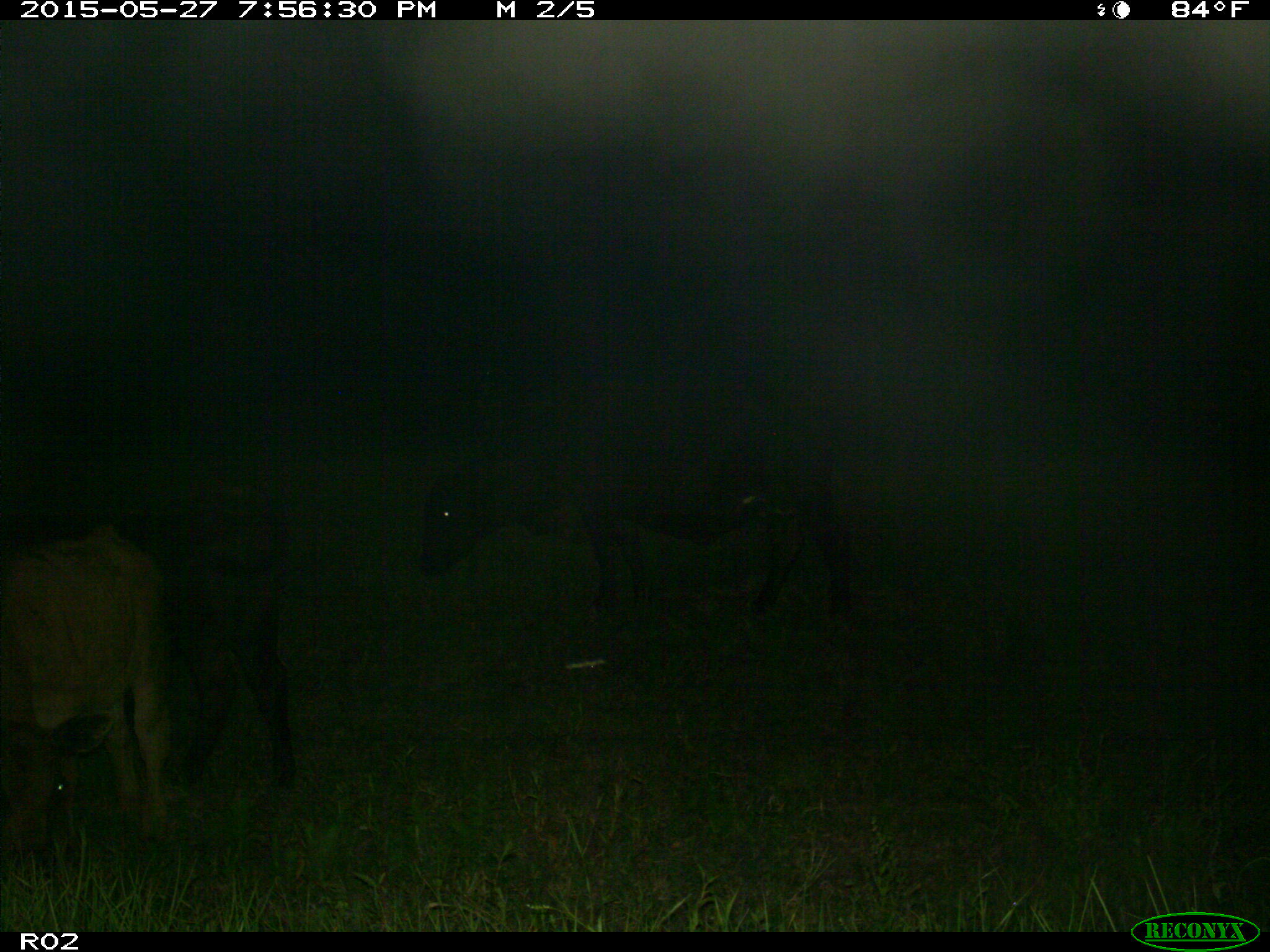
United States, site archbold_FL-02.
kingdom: Animalia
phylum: Chordata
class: Mammalia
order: Artiodactyla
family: Bovidae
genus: Bos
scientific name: Bos taurus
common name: domestic cow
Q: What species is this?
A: Bos taurus (domestic cow).